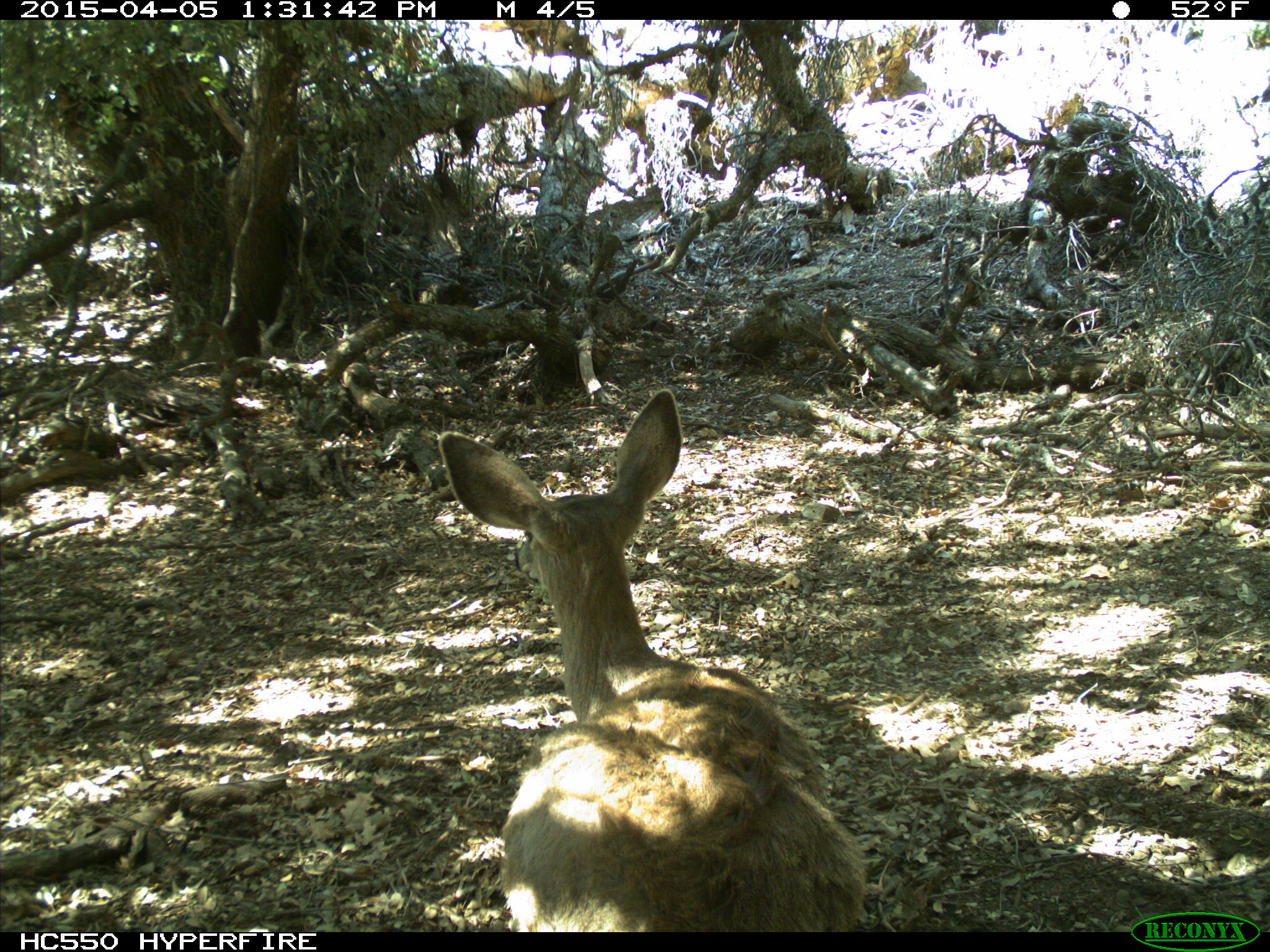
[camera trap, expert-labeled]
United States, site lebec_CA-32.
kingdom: Animalia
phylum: Chordata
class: Mammalia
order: Artiodactyla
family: Cervidae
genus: Odocoileus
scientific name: Odocoileus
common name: deer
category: unidentified deer